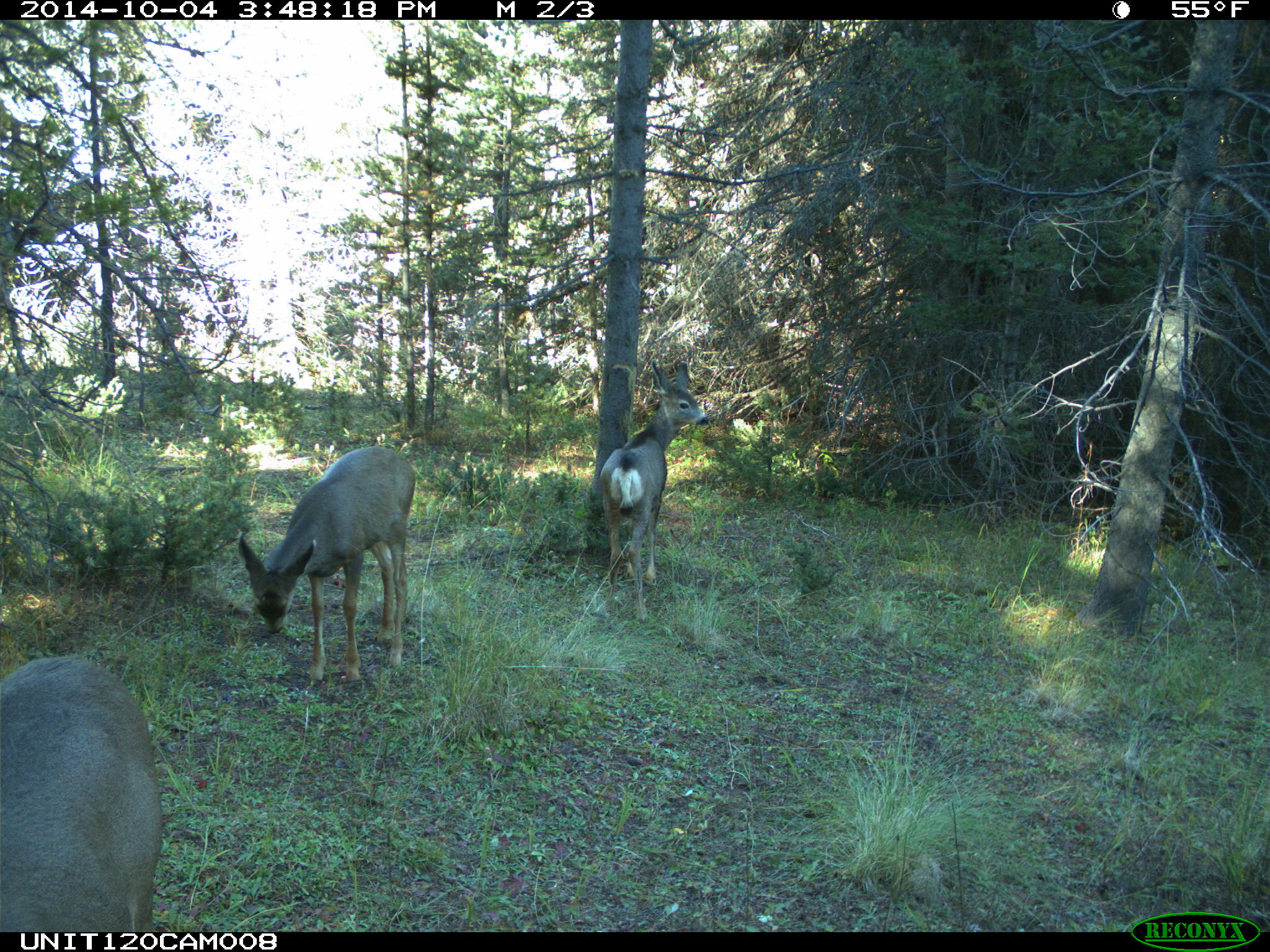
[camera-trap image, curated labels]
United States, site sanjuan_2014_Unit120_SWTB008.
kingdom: Animalia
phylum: Chordata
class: Mammalia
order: Artiodactyla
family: Cervidae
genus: Odocoileus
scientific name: Odocoileus hemionus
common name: mule deer